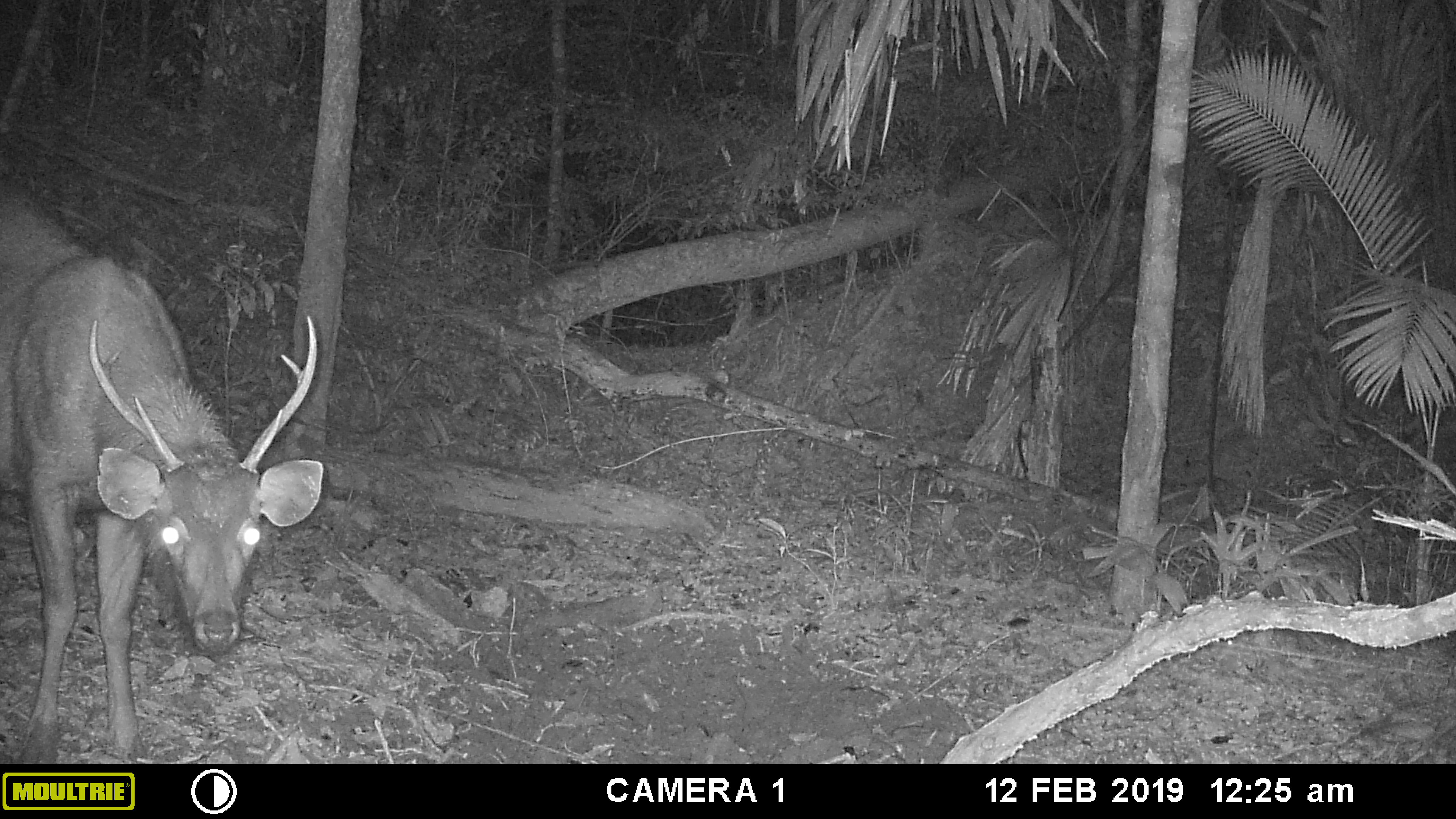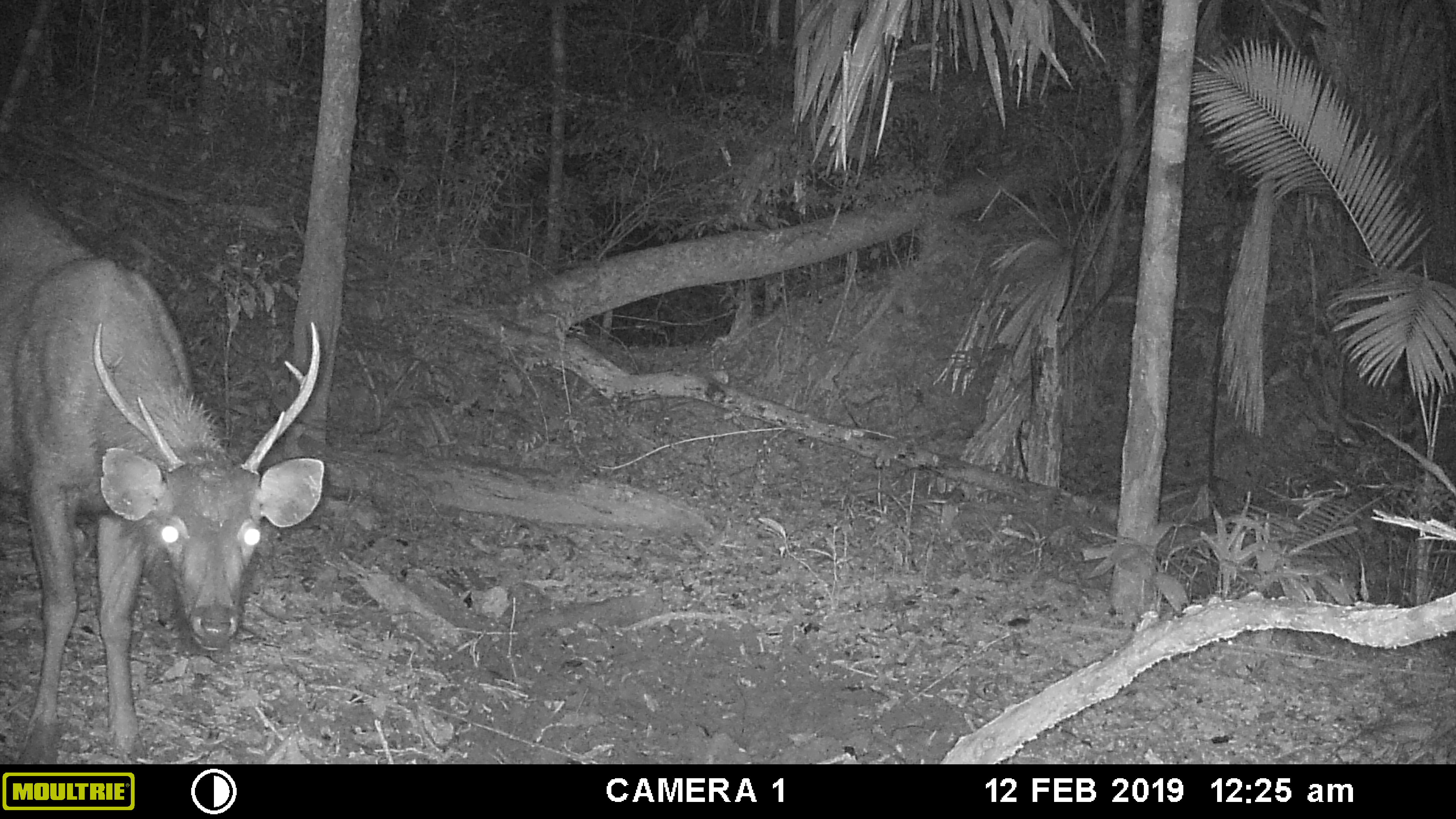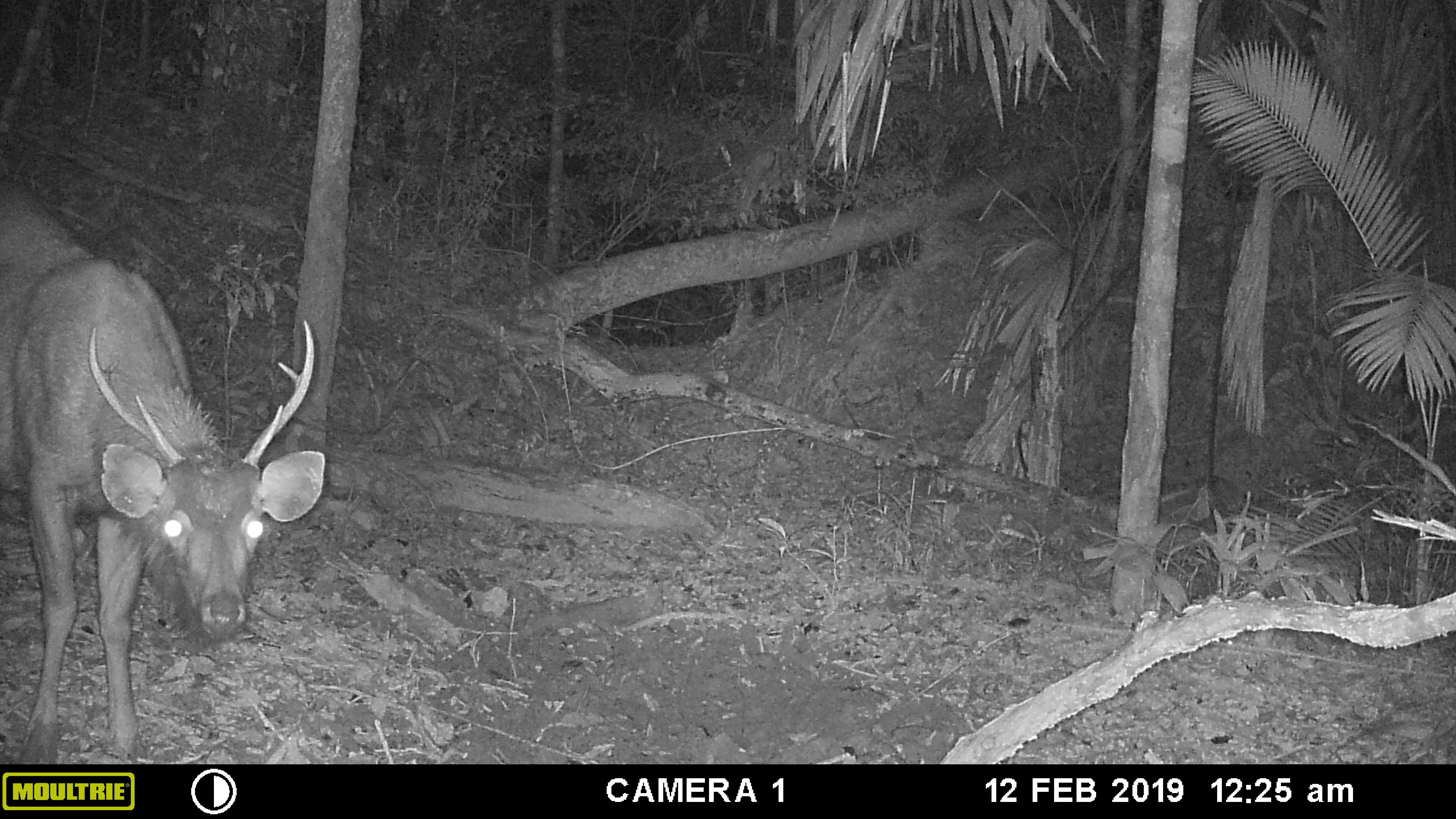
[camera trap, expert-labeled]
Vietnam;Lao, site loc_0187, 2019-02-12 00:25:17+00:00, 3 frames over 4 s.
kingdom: Animalia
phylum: Chordata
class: Mammalia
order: Artiodactyla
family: Cervidae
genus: Rusa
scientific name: Rusa unicolor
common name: sambar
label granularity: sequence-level